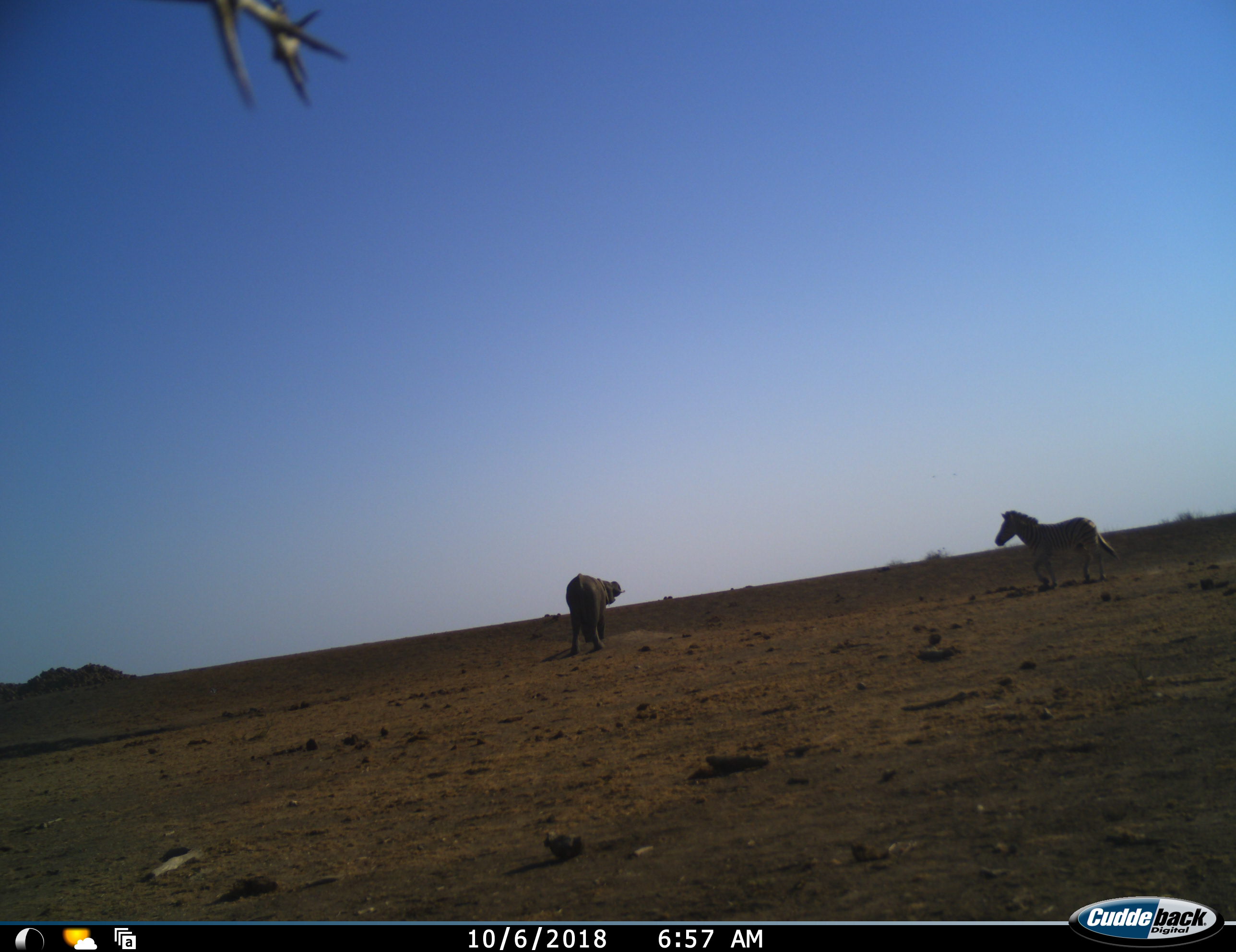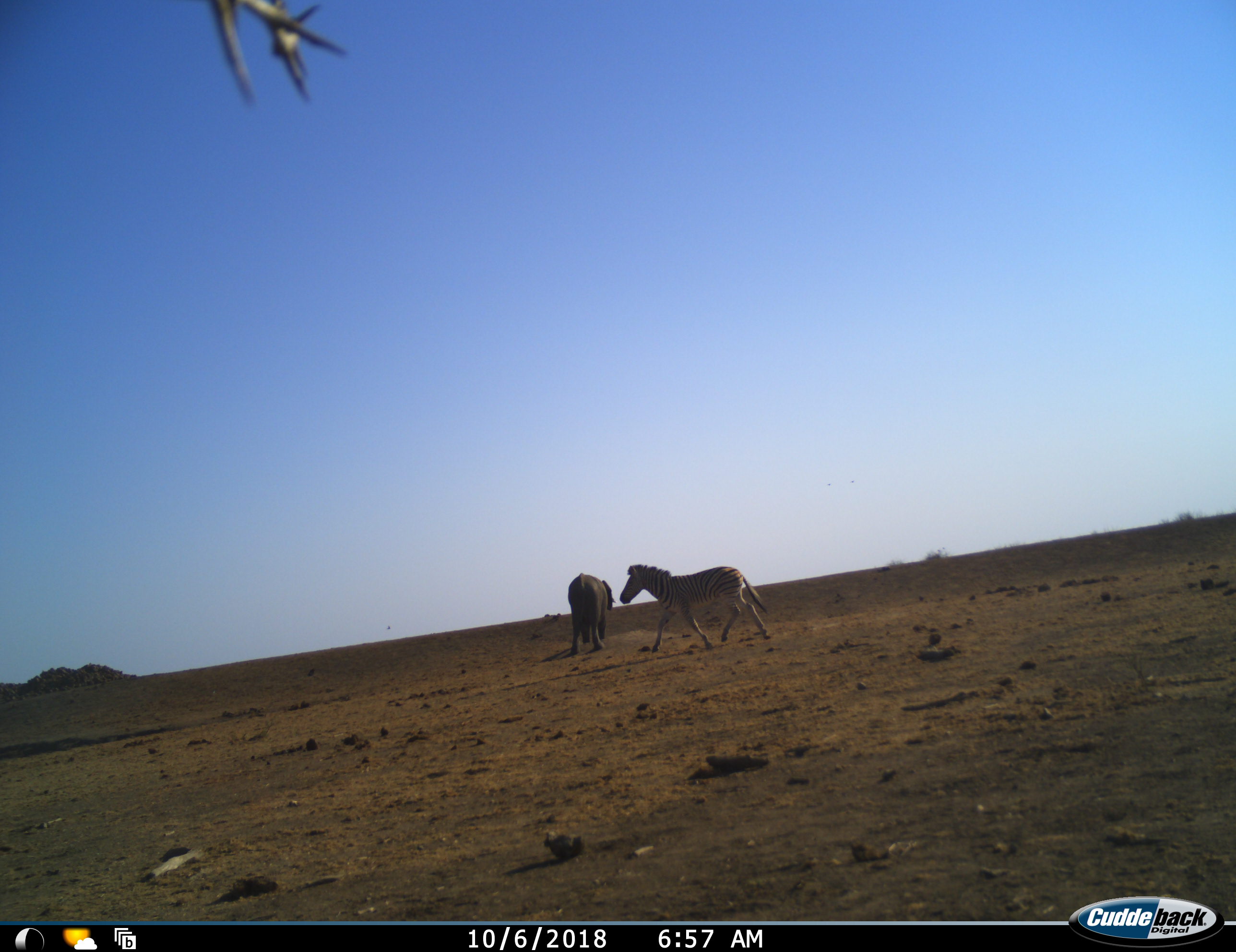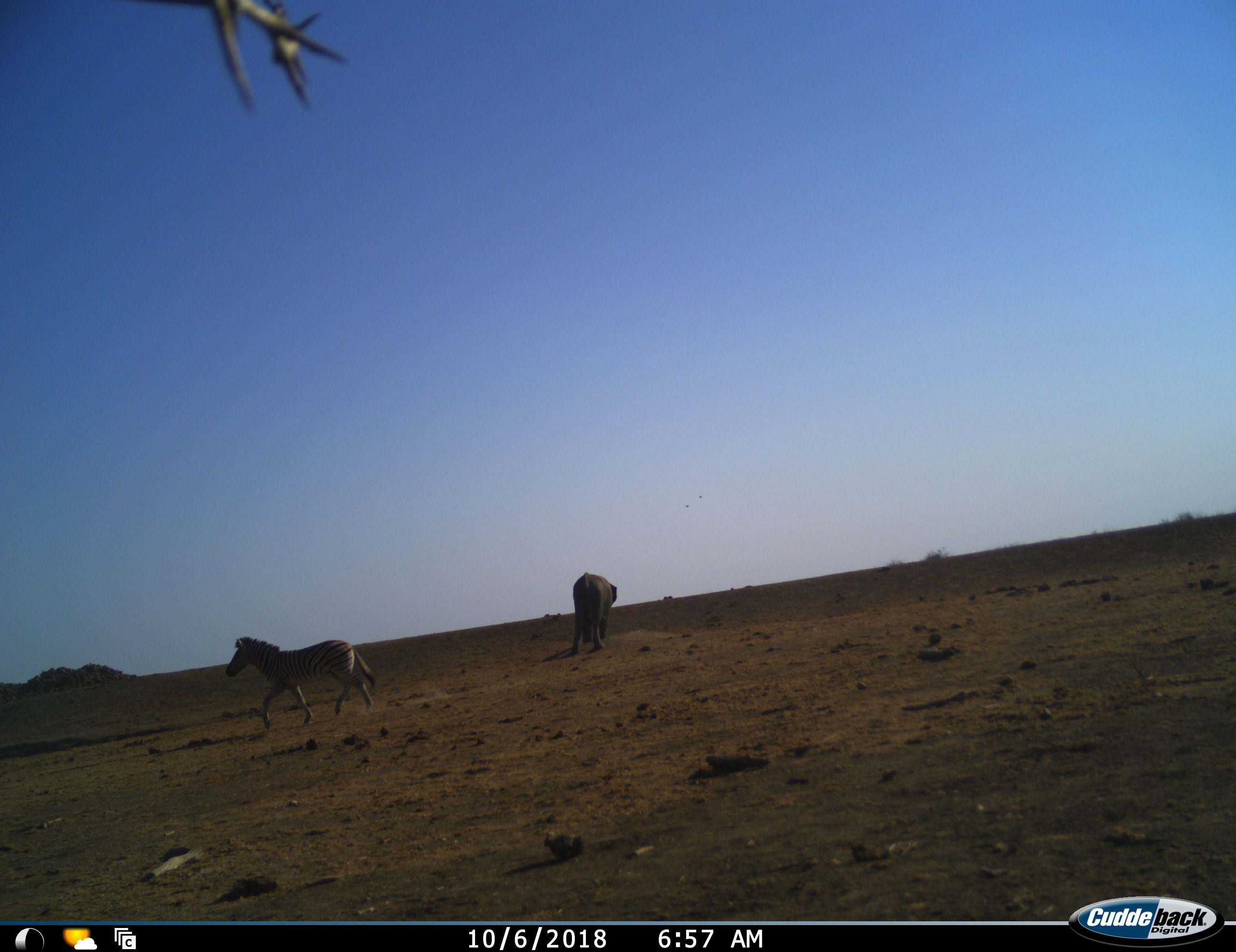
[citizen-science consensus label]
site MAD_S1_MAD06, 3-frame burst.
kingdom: Animalia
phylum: Chordata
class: Mammalia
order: Proboscidea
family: Elephantidae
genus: Loxodonta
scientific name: Loxodonta africana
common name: african bush elephant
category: elephant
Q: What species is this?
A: Elephant (african bush elephant) (Loxodonta africana).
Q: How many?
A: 1.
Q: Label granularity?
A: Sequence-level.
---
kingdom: Animalia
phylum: Chordata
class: Mammalia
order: Perissodactyla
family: Equidae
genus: Equus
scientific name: Equus quagga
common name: plains zebra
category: zebraplains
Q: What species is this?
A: Zebraplains (plains zebra) (Equus quagga).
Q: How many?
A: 1.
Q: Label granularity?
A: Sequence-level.